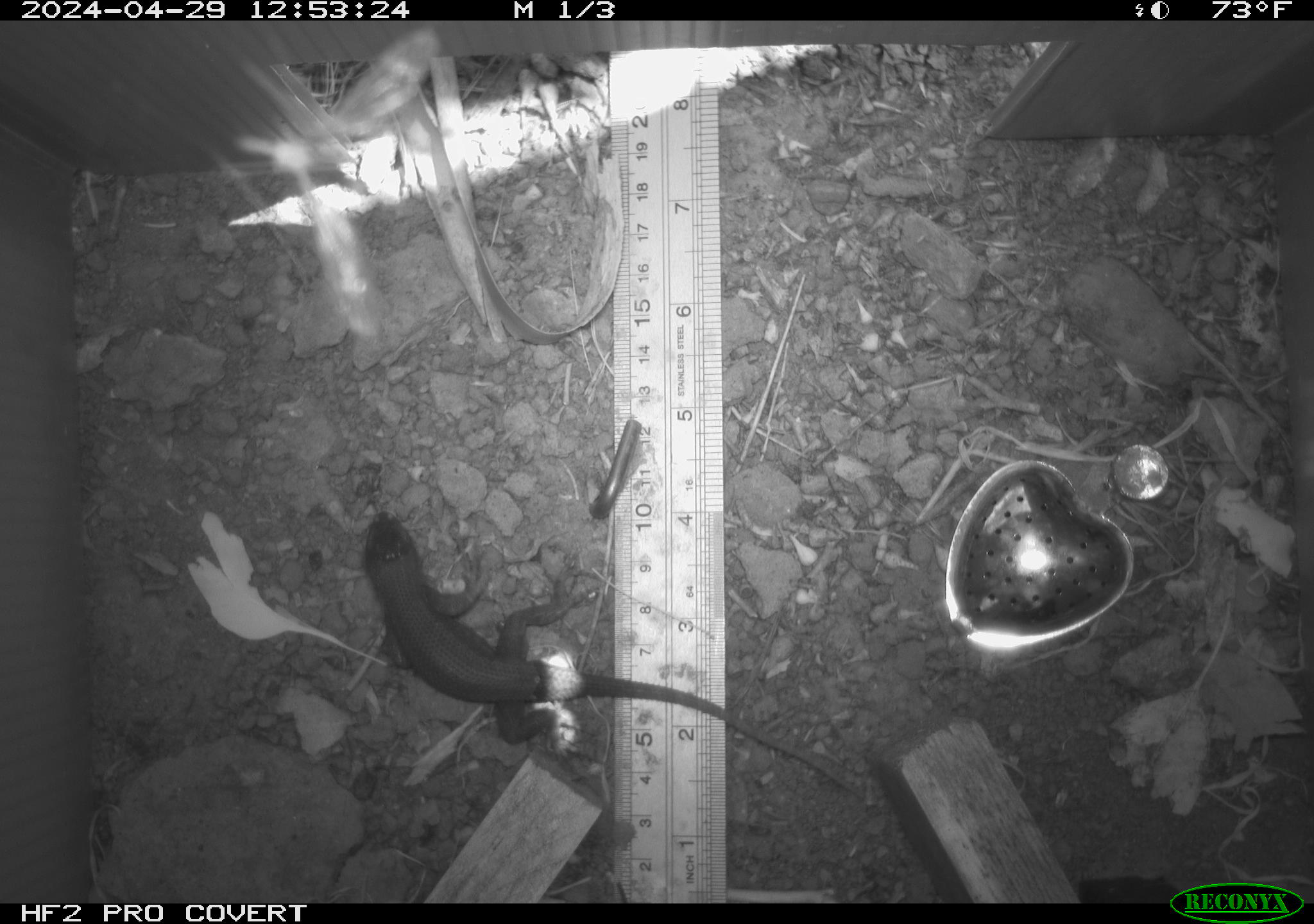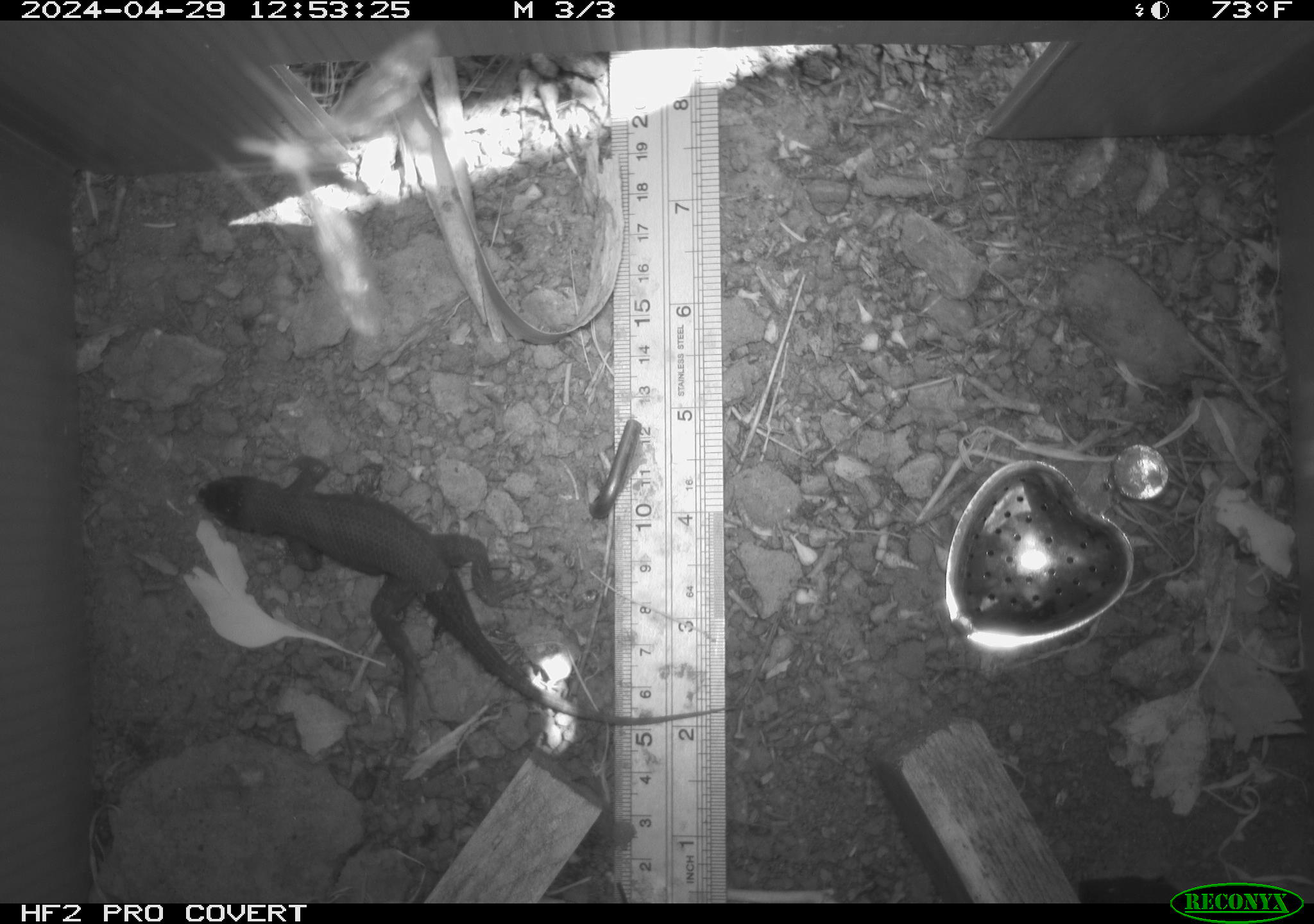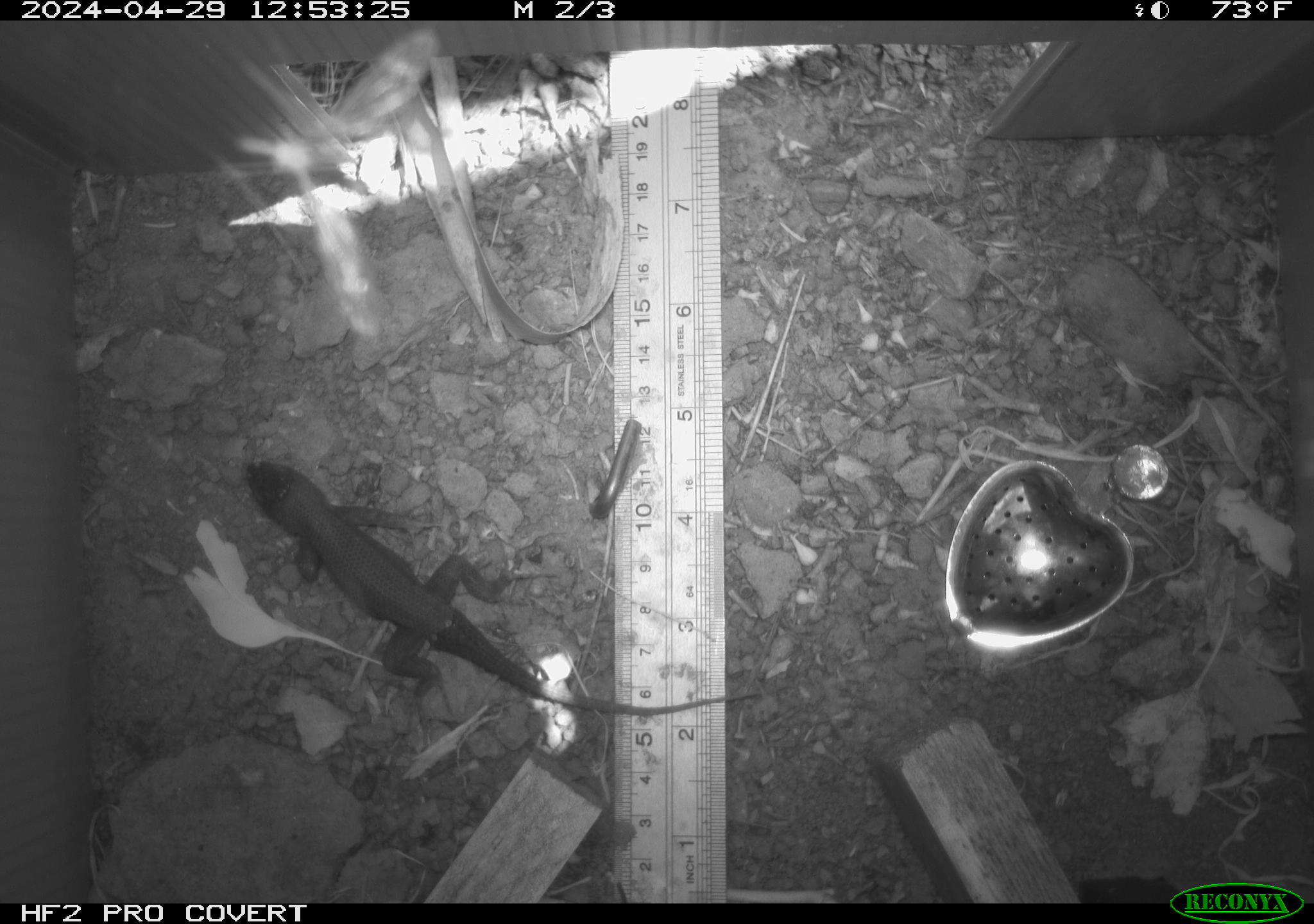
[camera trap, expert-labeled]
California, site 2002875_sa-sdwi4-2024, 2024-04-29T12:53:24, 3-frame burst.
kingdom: Animalia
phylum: Chordata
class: Reptilia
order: Squamata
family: Phrynosomatidae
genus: Sceloporus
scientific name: Sceloporus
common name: spiny lizards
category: sceloporus species